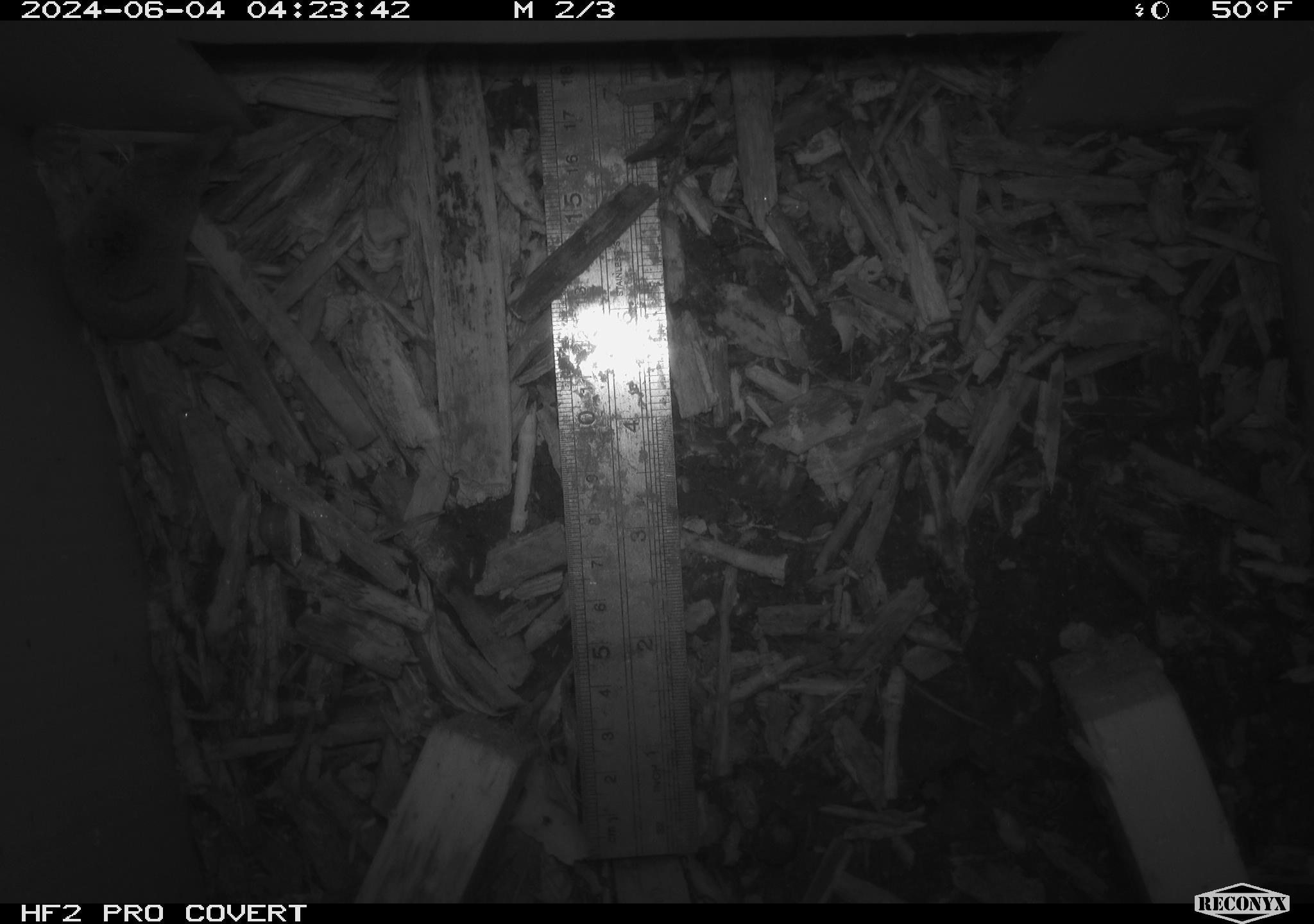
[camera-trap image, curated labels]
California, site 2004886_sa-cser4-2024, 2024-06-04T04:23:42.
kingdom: Animalia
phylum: Chordata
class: Mammalia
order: Eulipotyphla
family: Soricidae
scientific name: Soricidae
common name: shrews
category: soricidae family